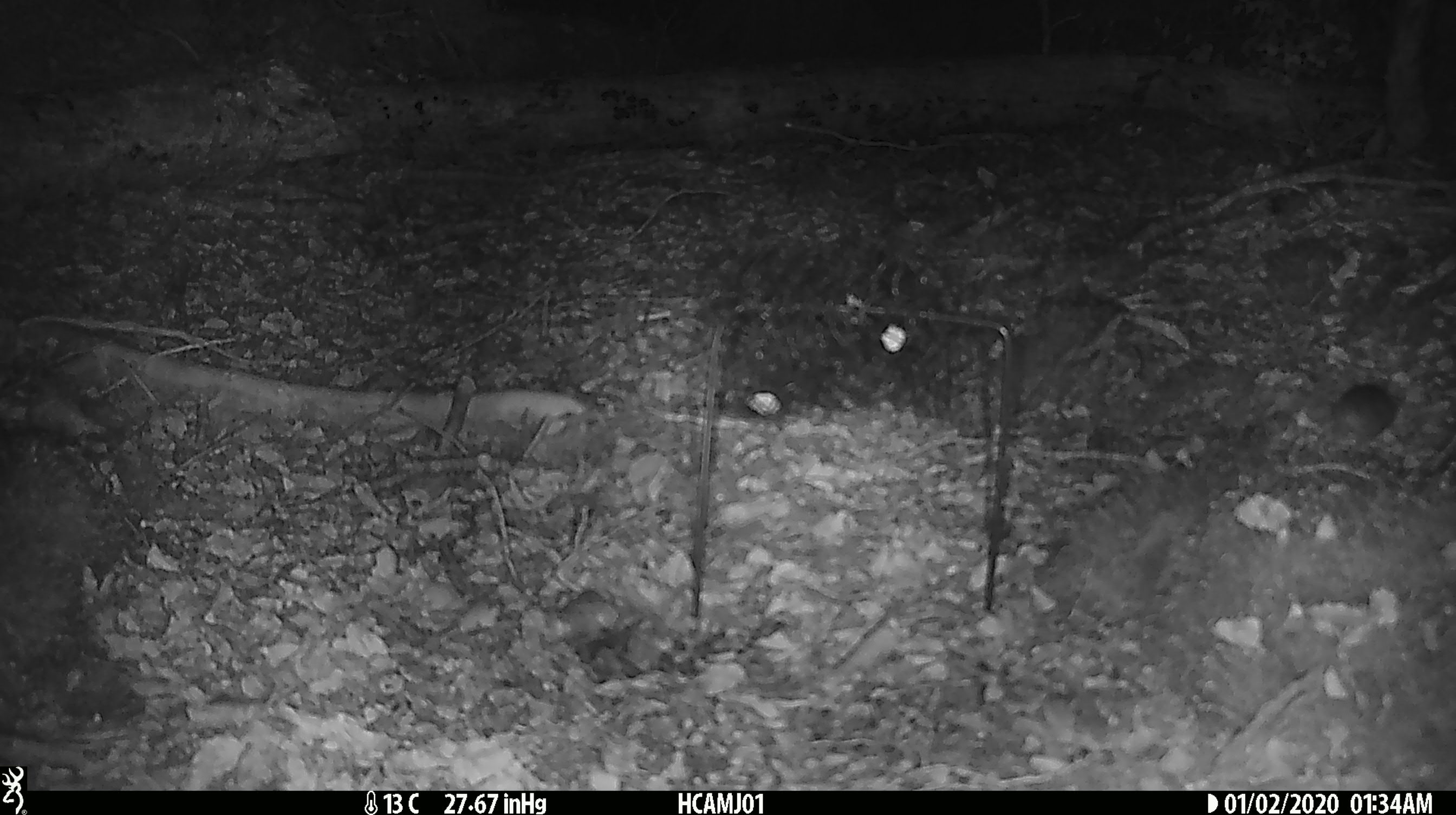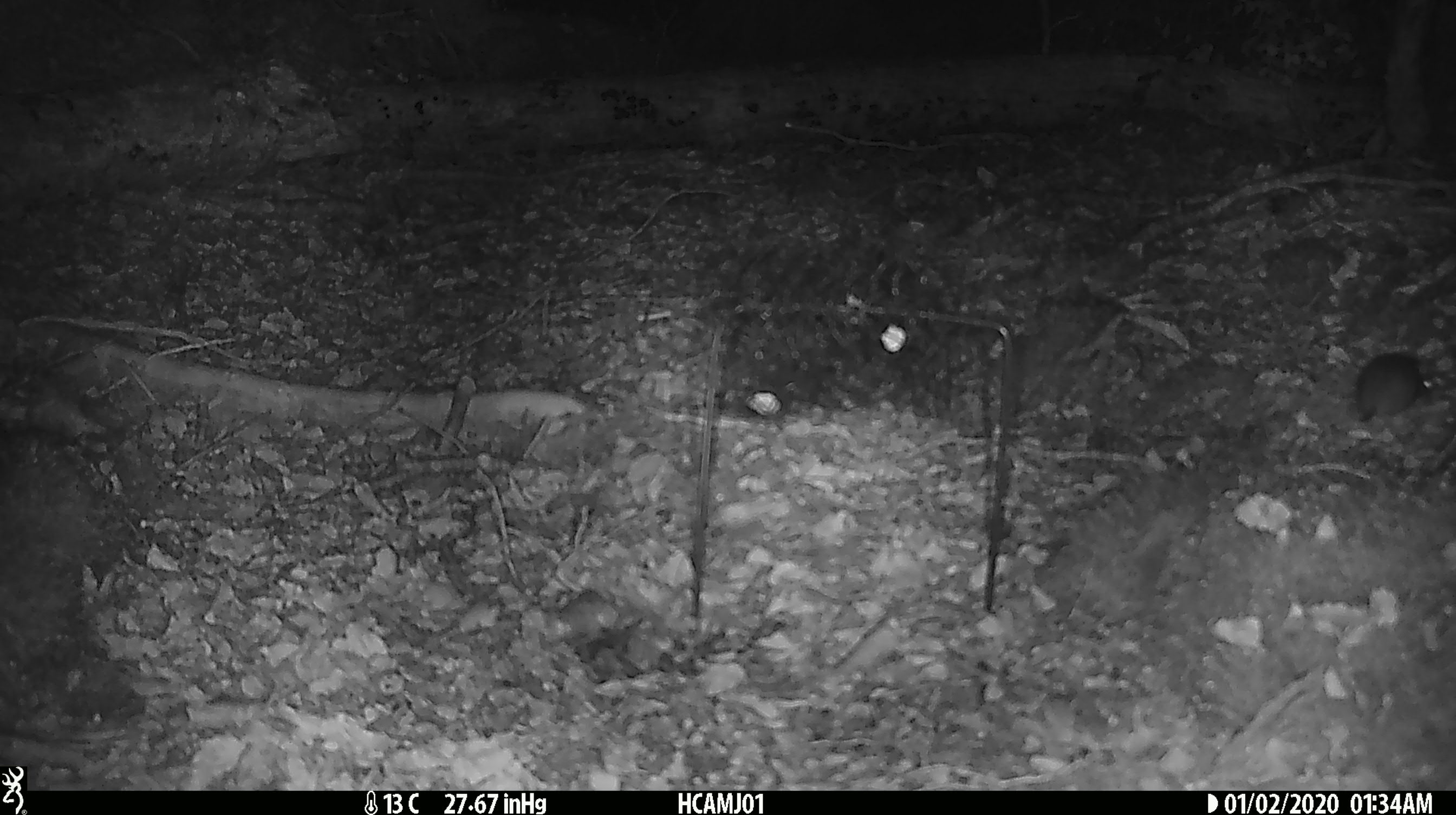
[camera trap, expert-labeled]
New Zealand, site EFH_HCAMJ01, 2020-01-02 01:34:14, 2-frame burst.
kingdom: Animalia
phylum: Chordata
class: Mammalia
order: Rodentia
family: Muridae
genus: Mus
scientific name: Mus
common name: mouse